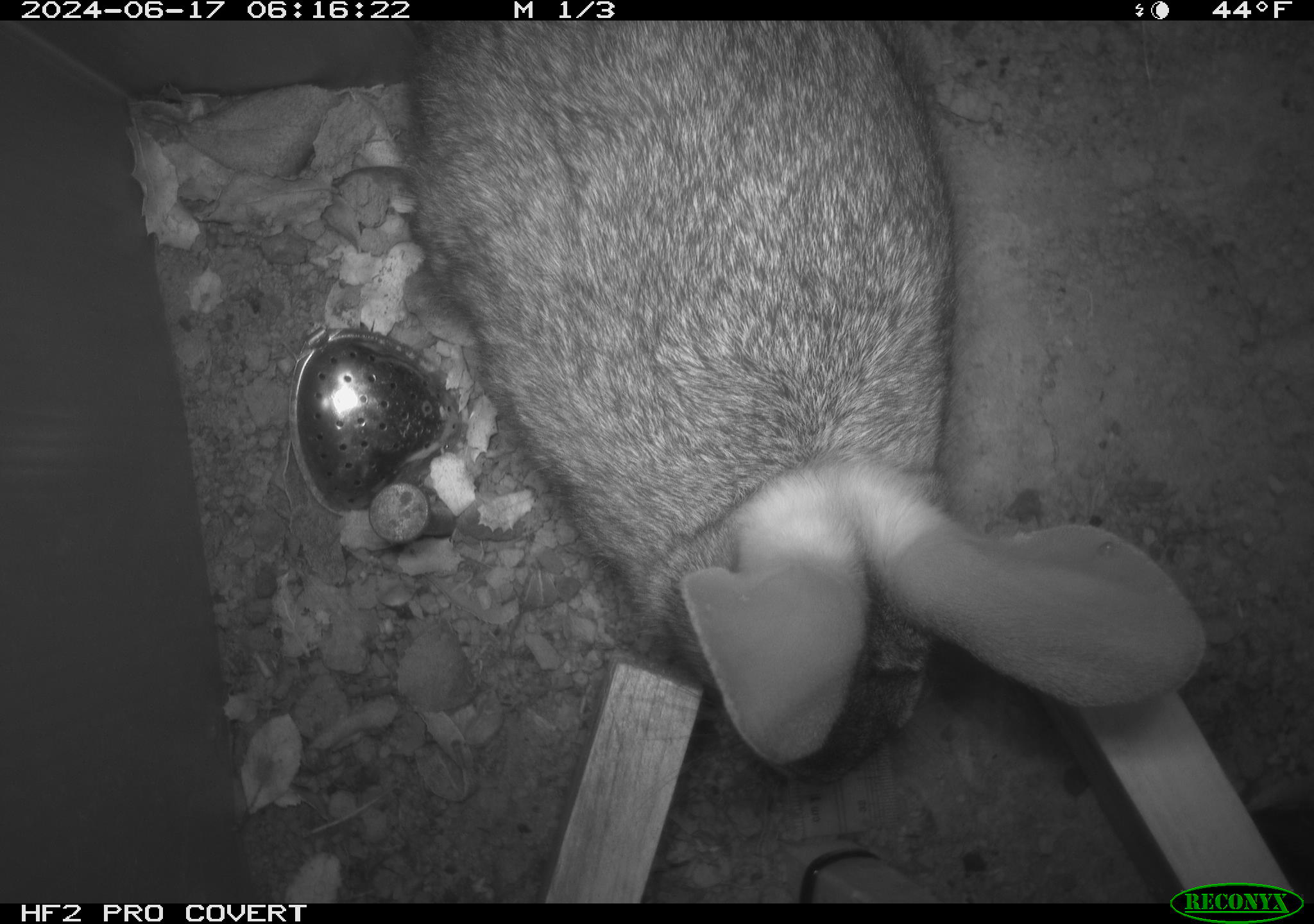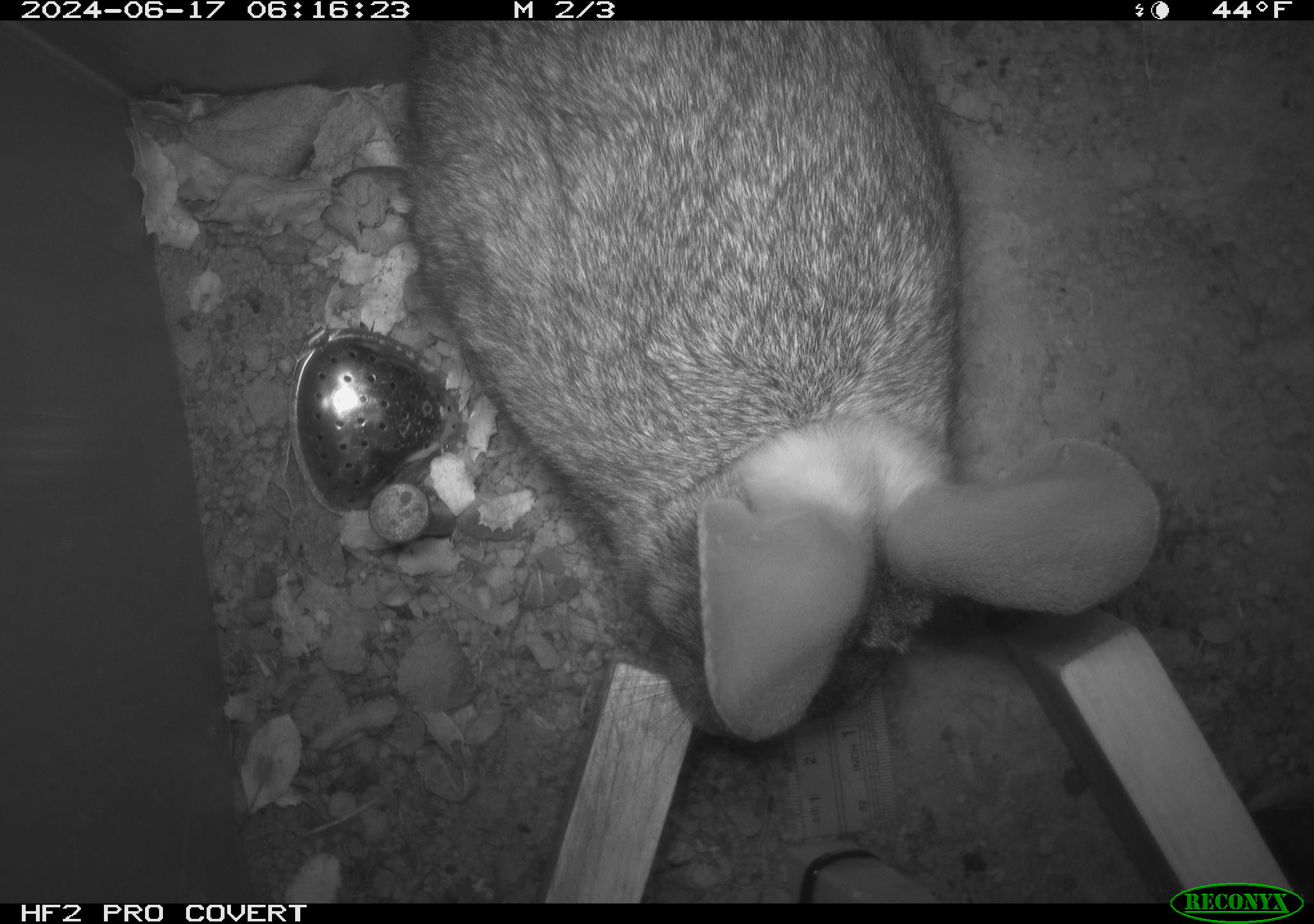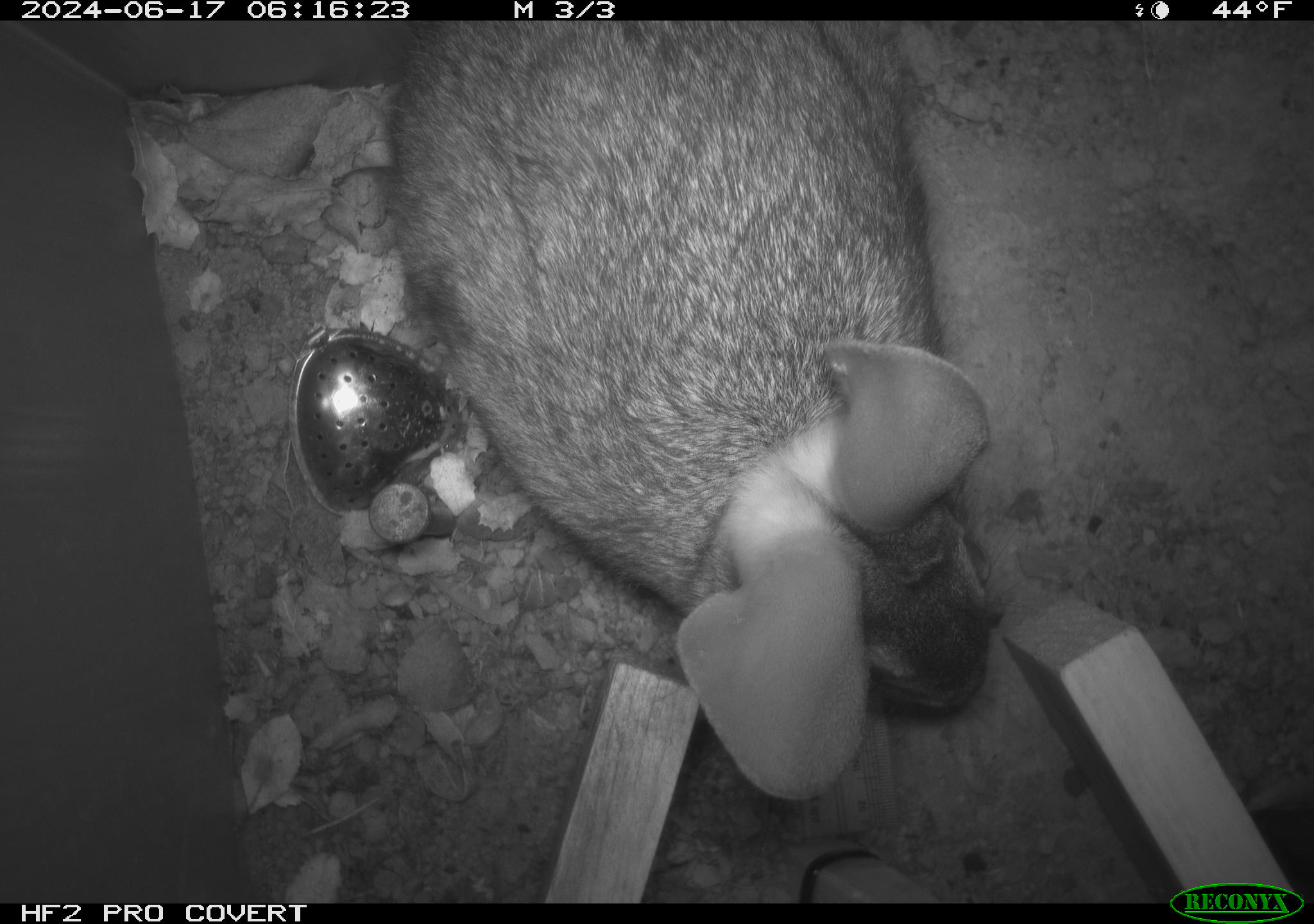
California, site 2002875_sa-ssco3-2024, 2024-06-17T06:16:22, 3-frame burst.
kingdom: Animalia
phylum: Chordata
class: Mammalia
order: Lagomorpha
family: Leporidae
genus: Sylvilagus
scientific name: Sylvilagus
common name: cottontail rabbits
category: sylvilagus species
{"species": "sylvilagus species (cottontail rabbits) (Sylvilagus)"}